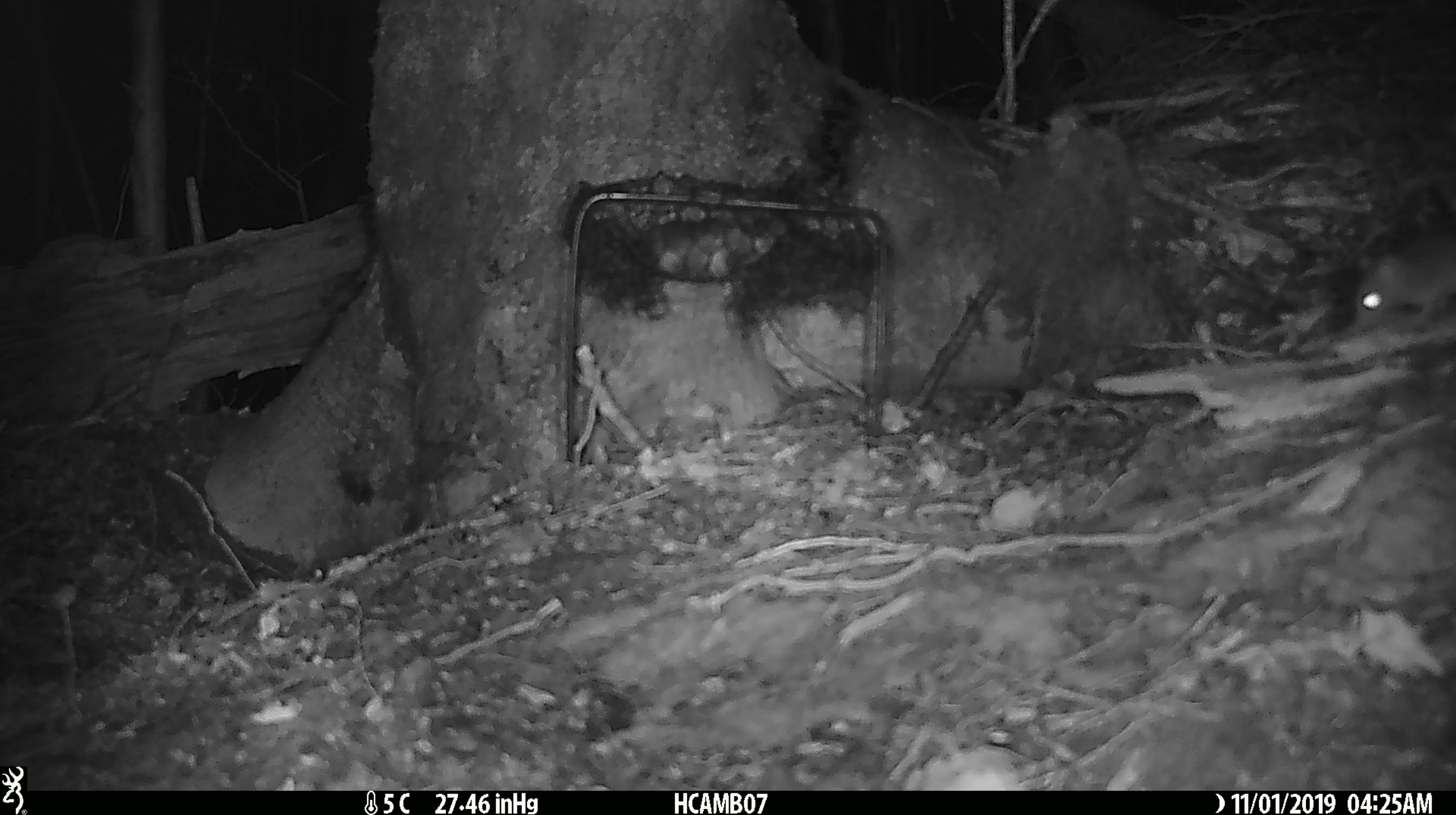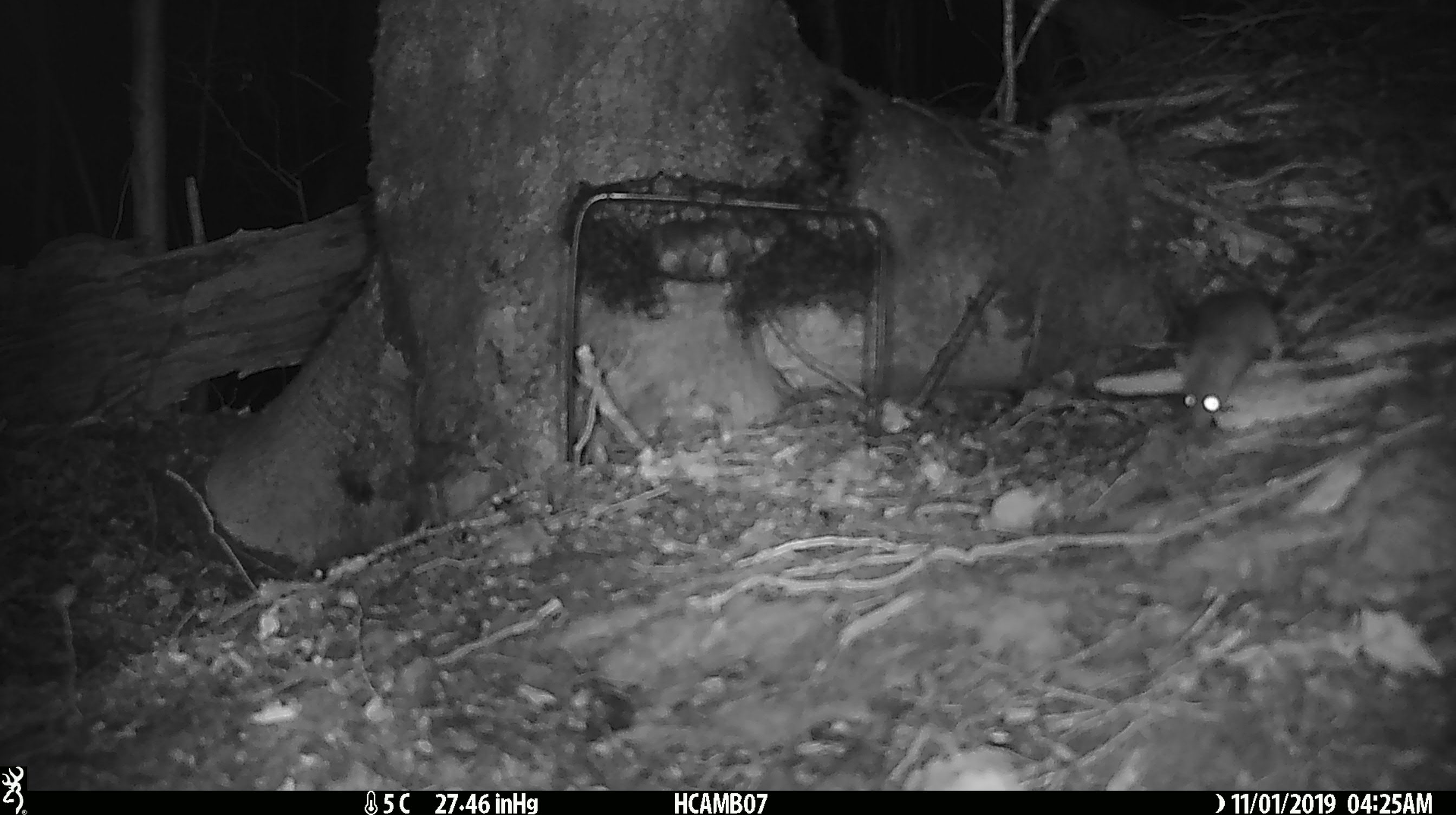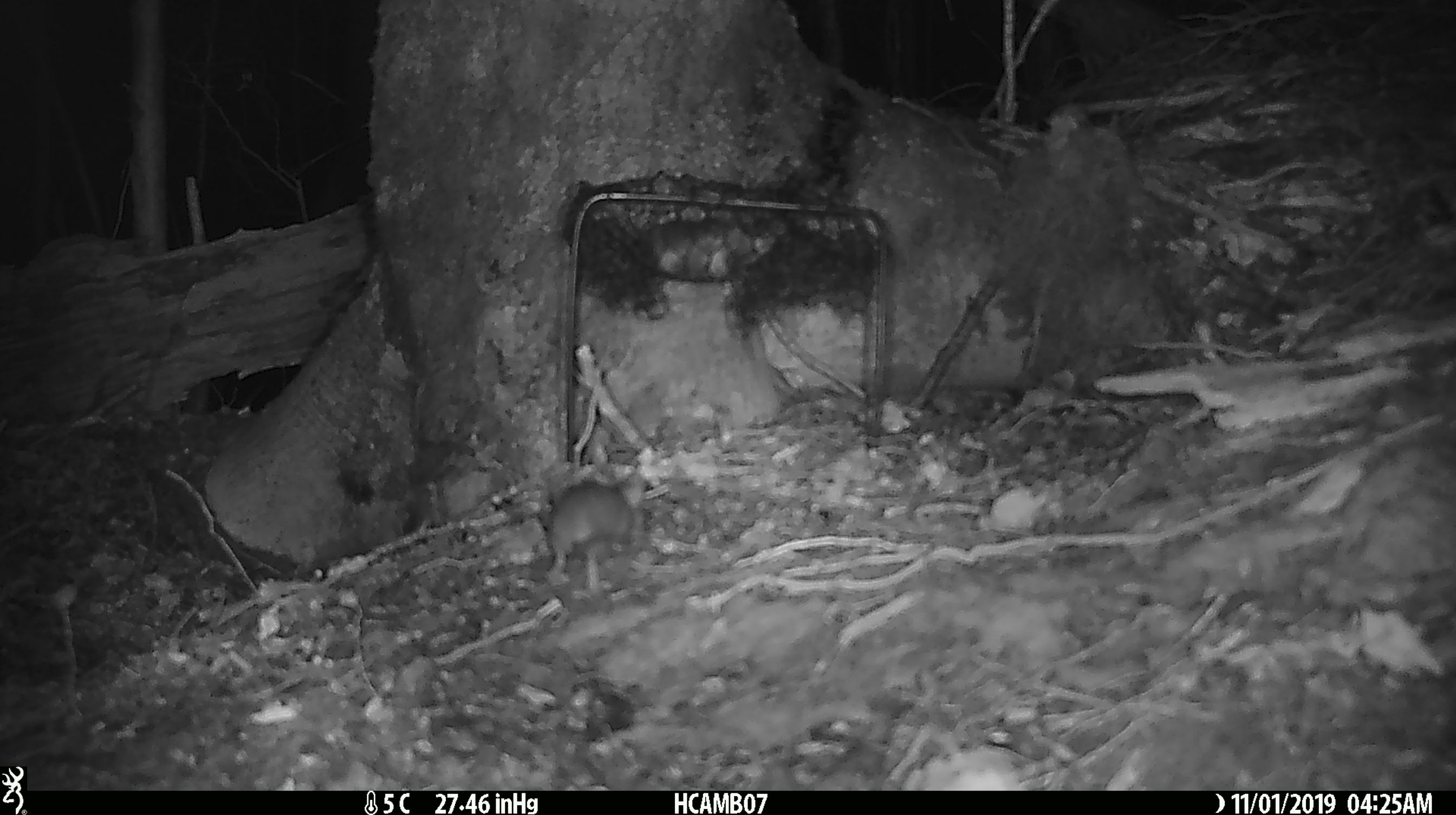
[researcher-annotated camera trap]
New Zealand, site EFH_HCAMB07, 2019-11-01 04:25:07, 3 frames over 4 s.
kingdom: Animalia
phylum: Chordata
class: Mammalia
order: Rodentia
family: Muridae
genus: Mus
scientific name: Mus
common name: mouse